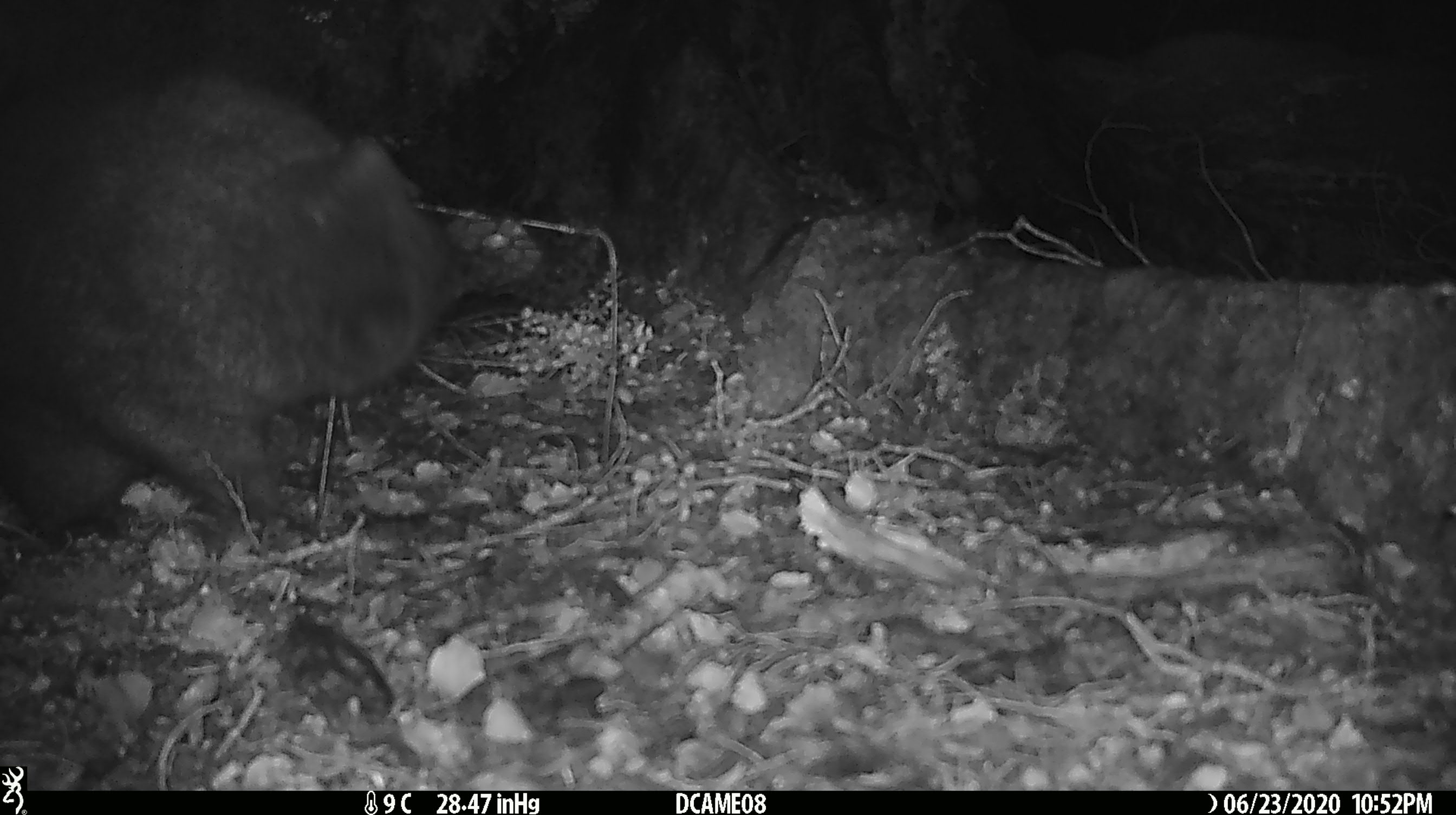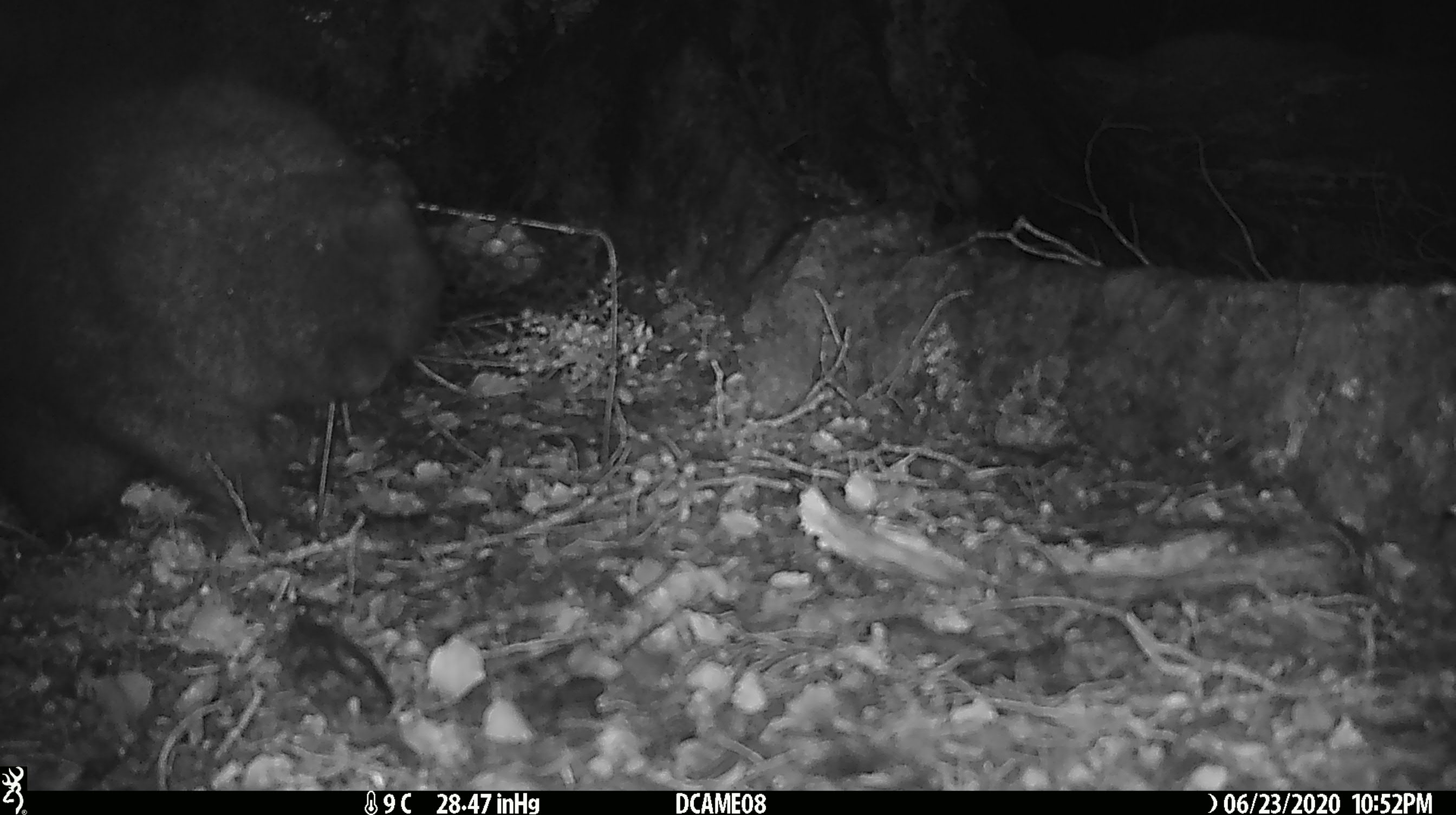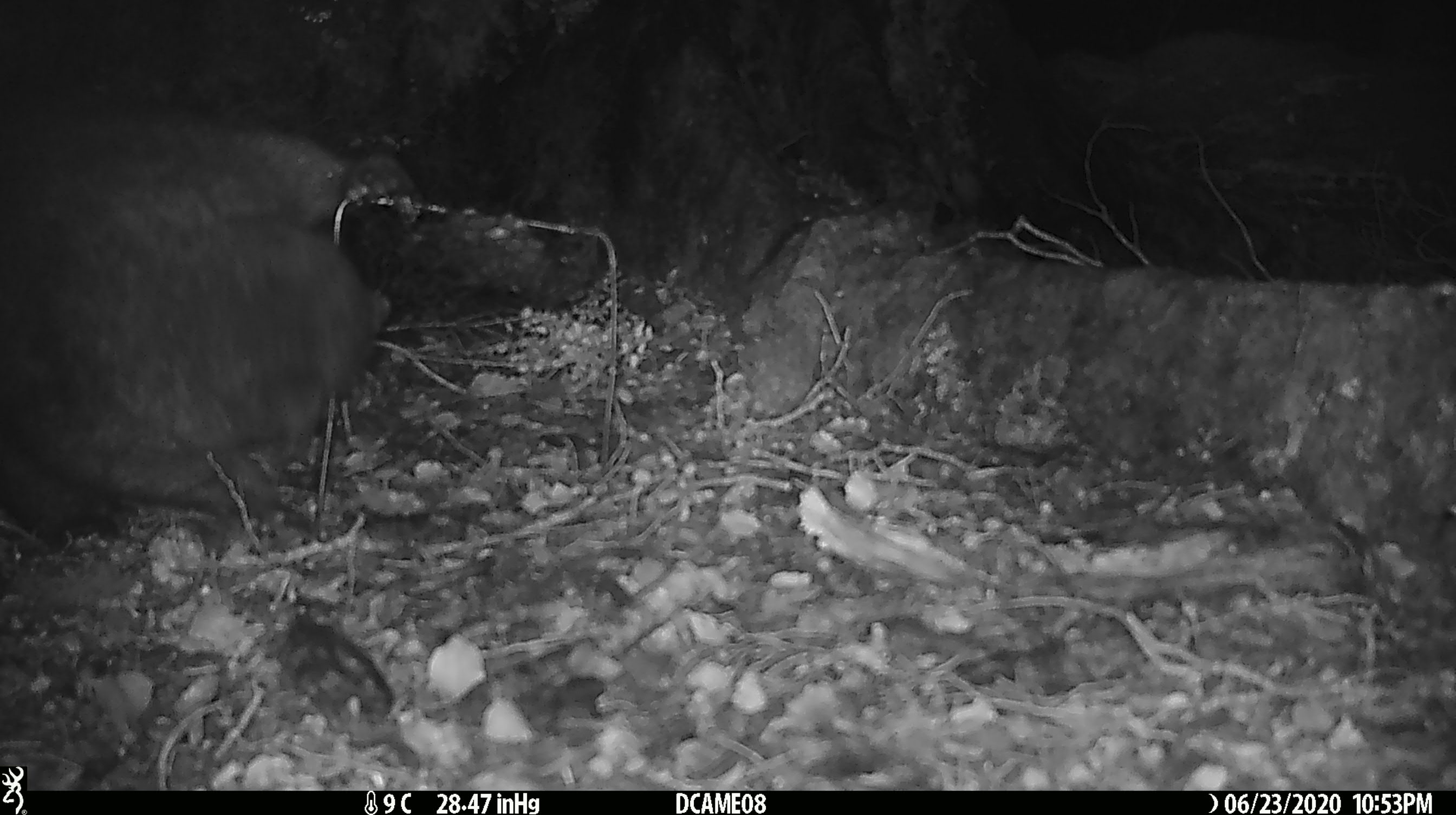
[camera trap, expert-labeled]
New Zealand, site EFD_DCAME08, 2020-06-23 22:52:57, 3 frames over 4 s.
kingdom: Animalia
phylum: Chordata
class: Mammalia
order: Diprotodontia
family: Phalangeridae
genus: Trichosurus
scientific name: Trichosurus vulpecula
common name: common brushtail possum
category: possum